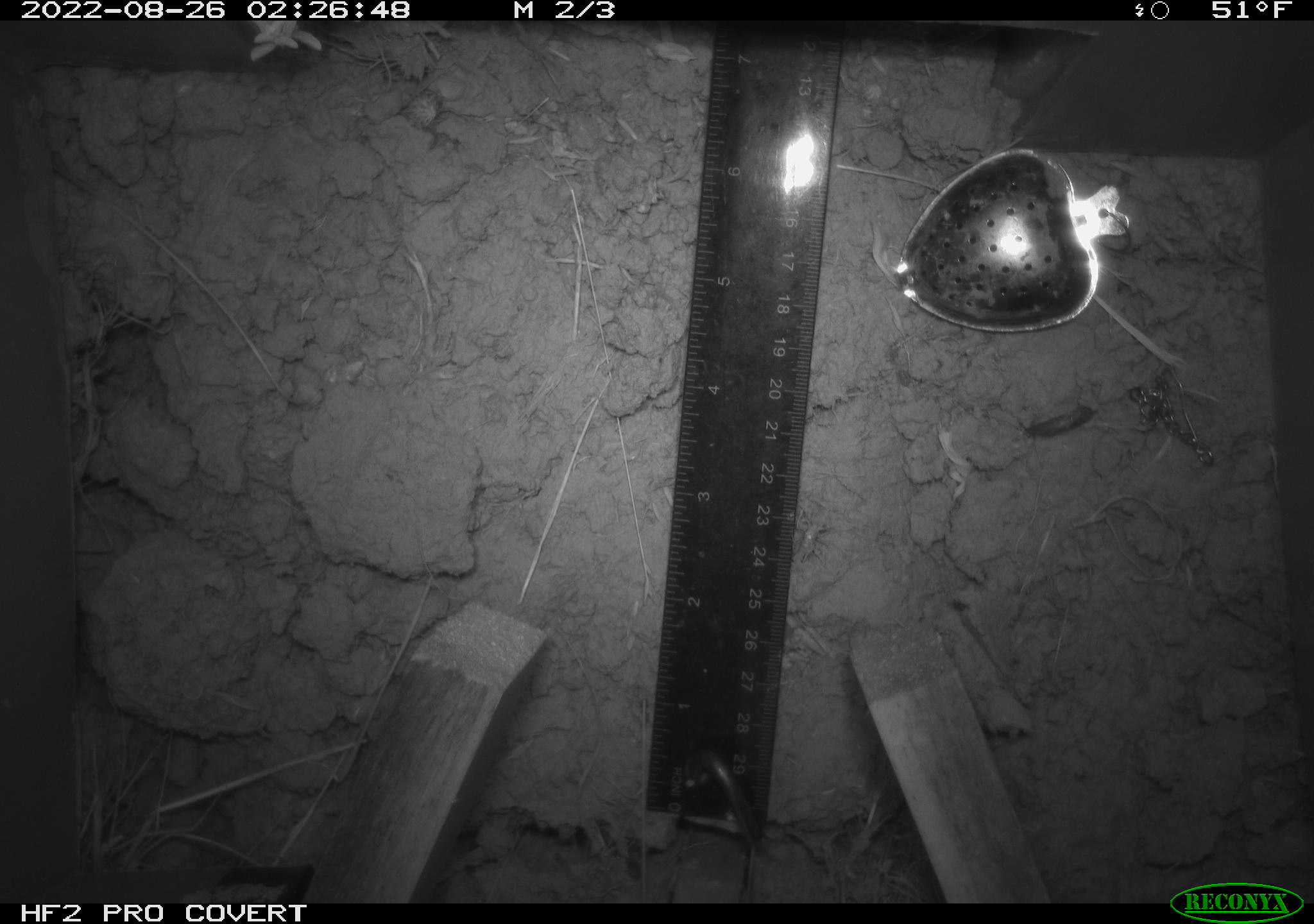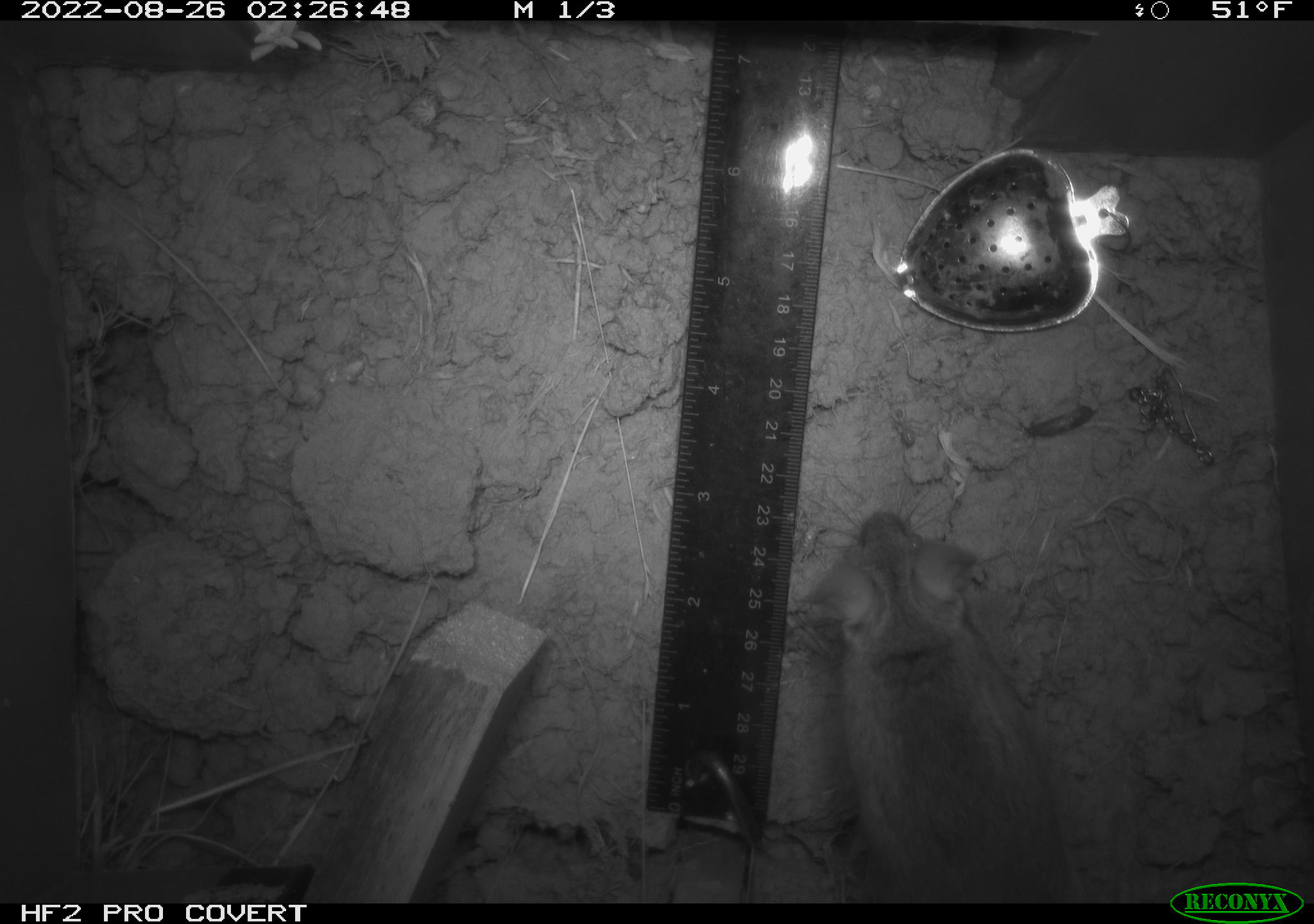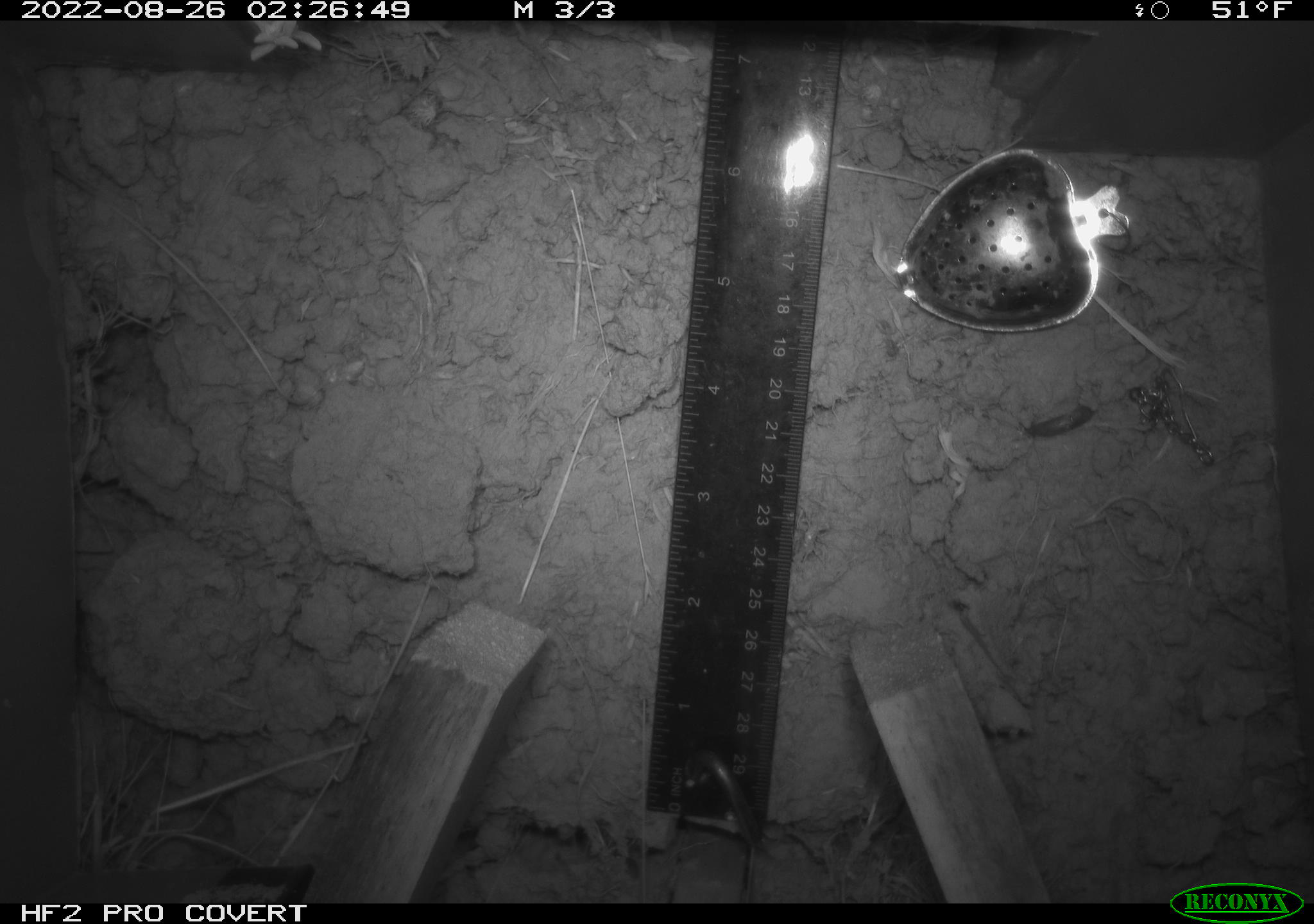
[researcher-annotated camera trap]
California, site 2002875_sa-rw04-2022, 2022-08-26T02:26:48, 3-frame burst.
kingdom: Animalia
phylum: Chordata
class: Mammalia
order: Rodentia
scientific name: Rodentia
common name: mouse species